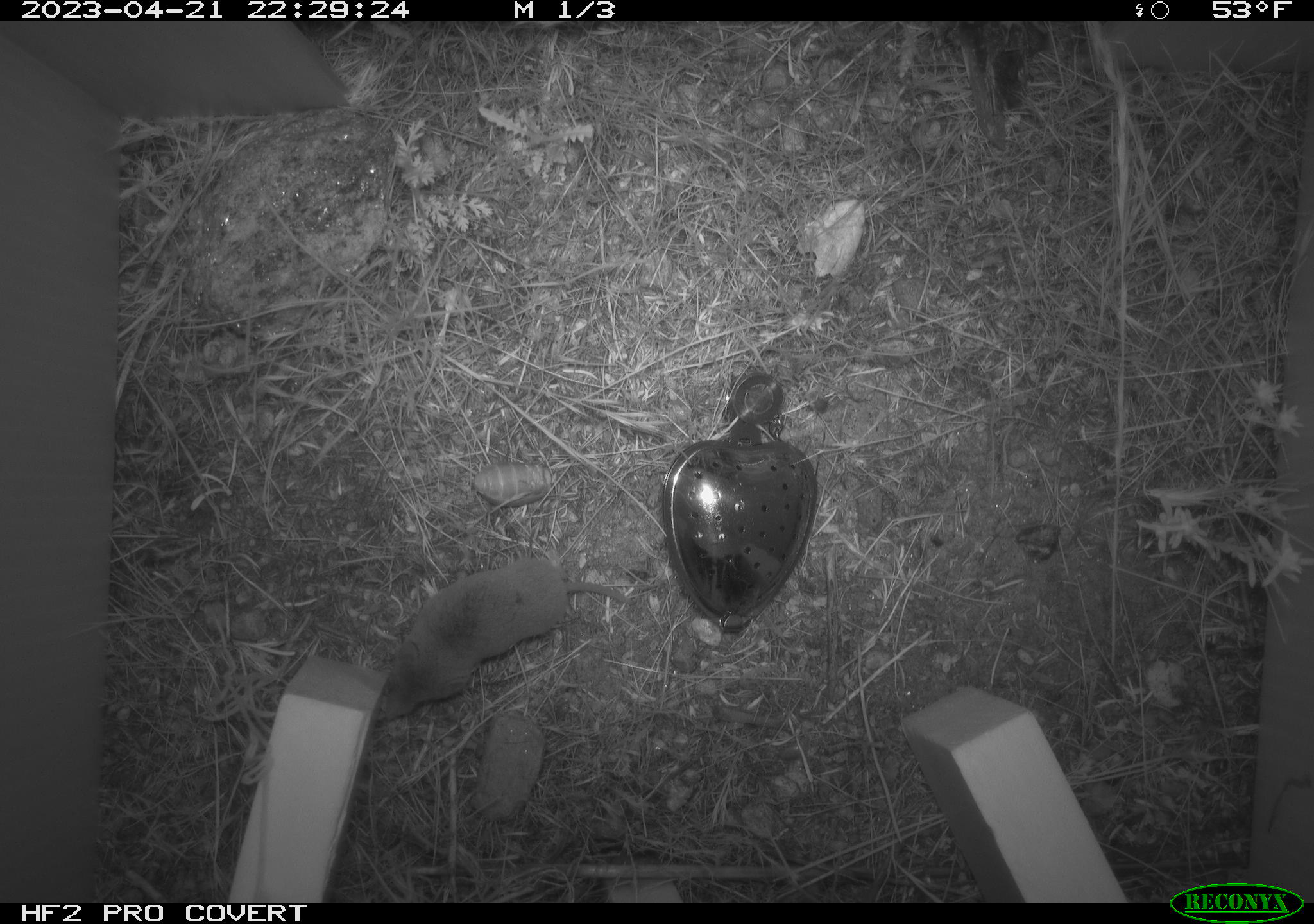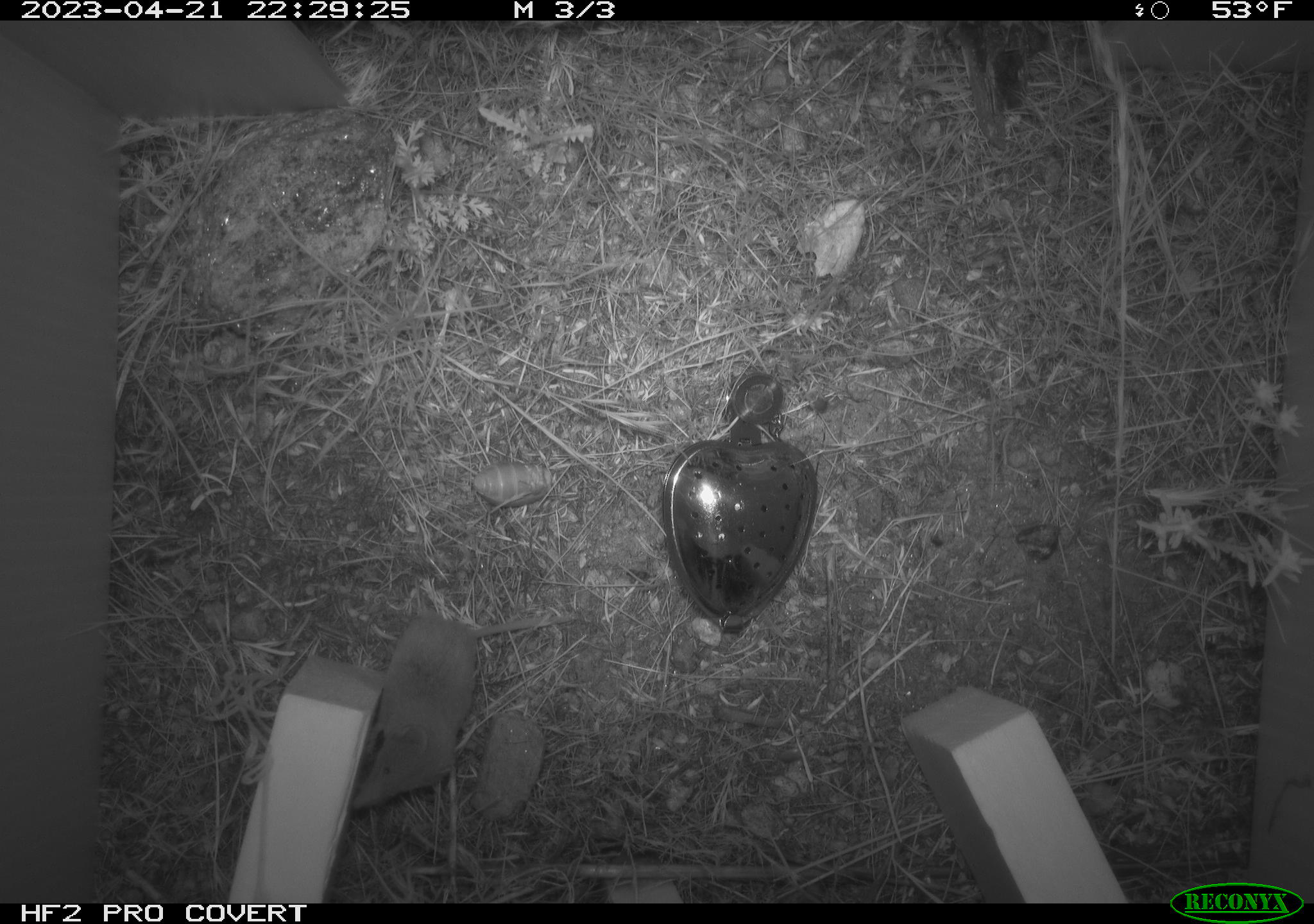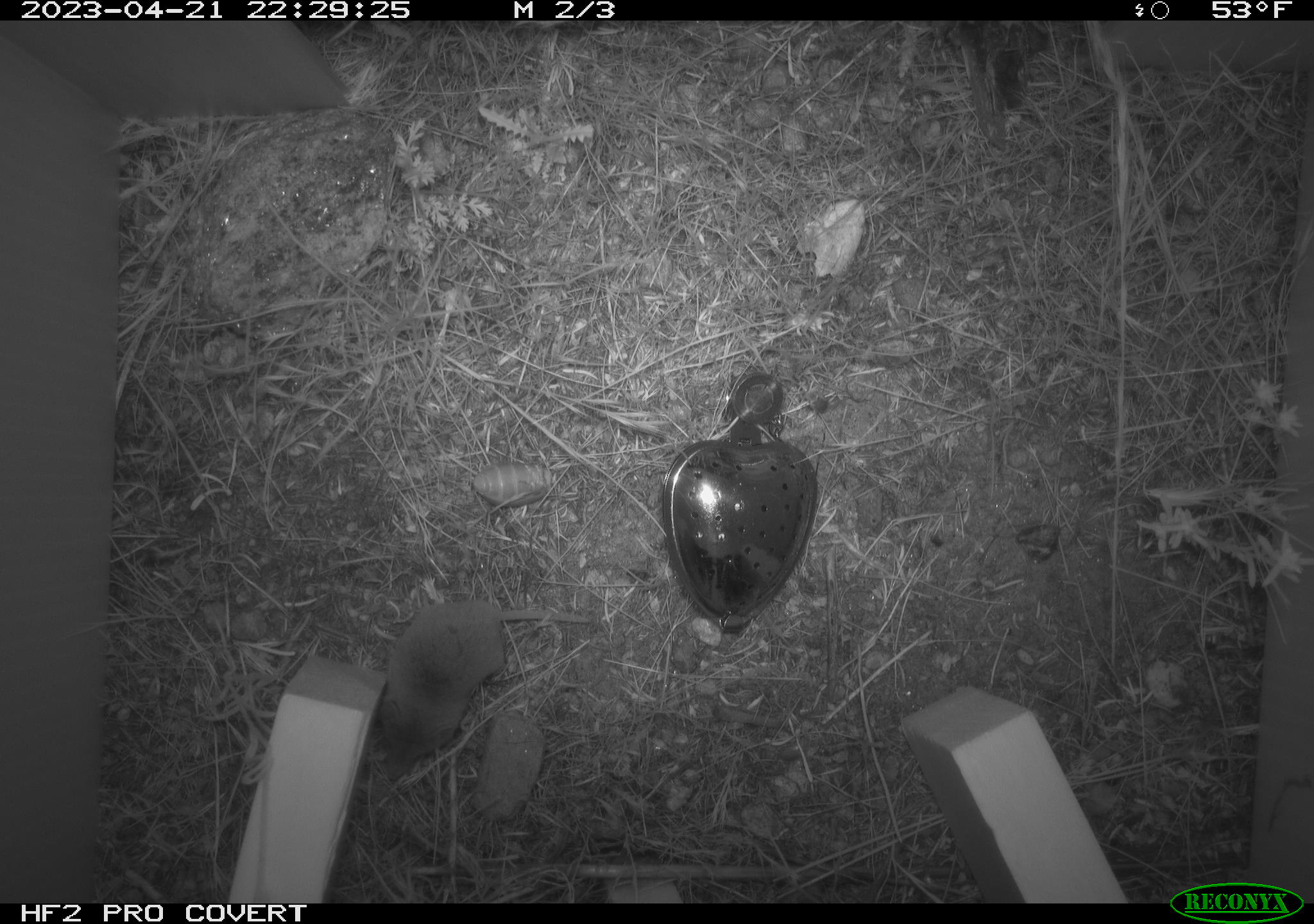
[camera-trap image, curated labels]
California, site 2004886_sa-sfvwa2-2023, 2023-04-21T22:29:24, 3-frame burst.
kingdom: Animalia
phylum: Chordata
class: Mammalia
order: Eulipotyphla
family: Soricidae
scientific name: Soricidae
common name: shrews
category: soricidae family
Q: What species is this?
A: Soricidae family (shrews) (Soricidae).